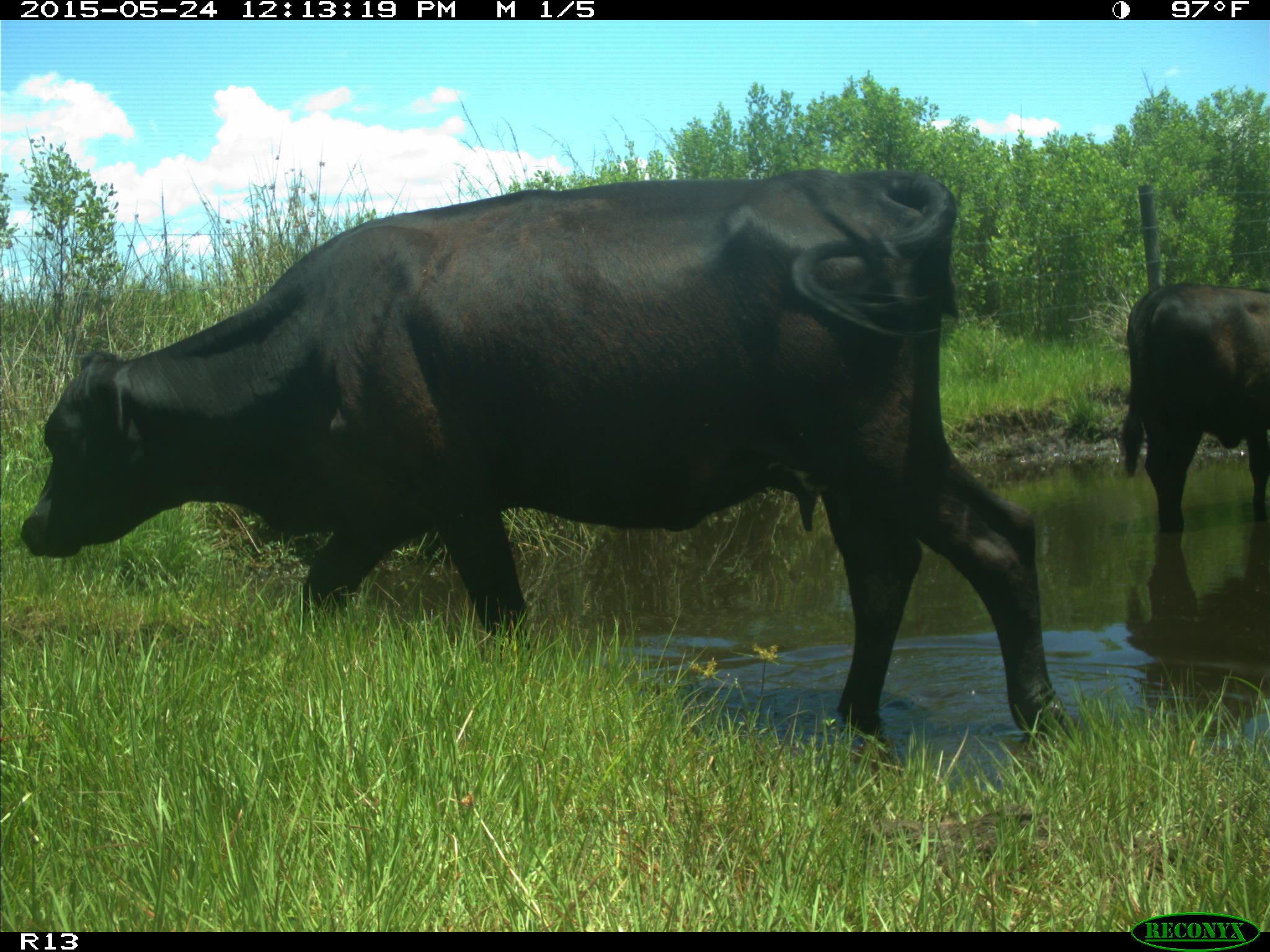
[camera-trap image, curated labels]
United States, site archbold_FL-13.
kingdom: Animalia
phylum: Chordata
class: Mammalia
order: Artiodactyla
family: Bovidae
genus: Bos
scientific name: Bos taurus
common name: domestic cow